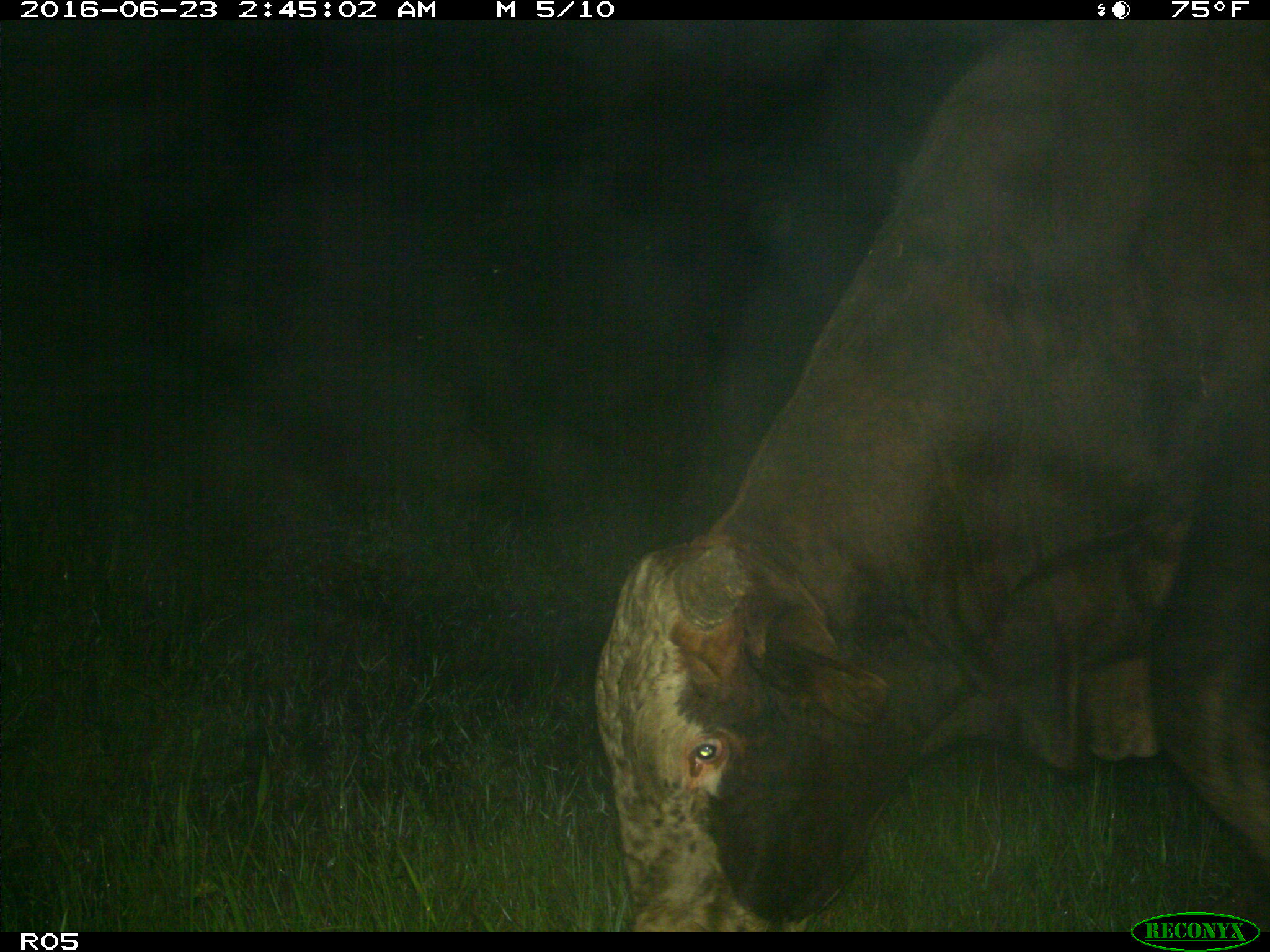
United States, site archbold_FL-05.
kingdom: Animalia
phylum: Chordata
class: Mammalia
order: Artiodactyla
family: Bovidae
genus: Bos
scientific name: Bos taurus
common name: domestic cow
Bos taurus (domestic cow).